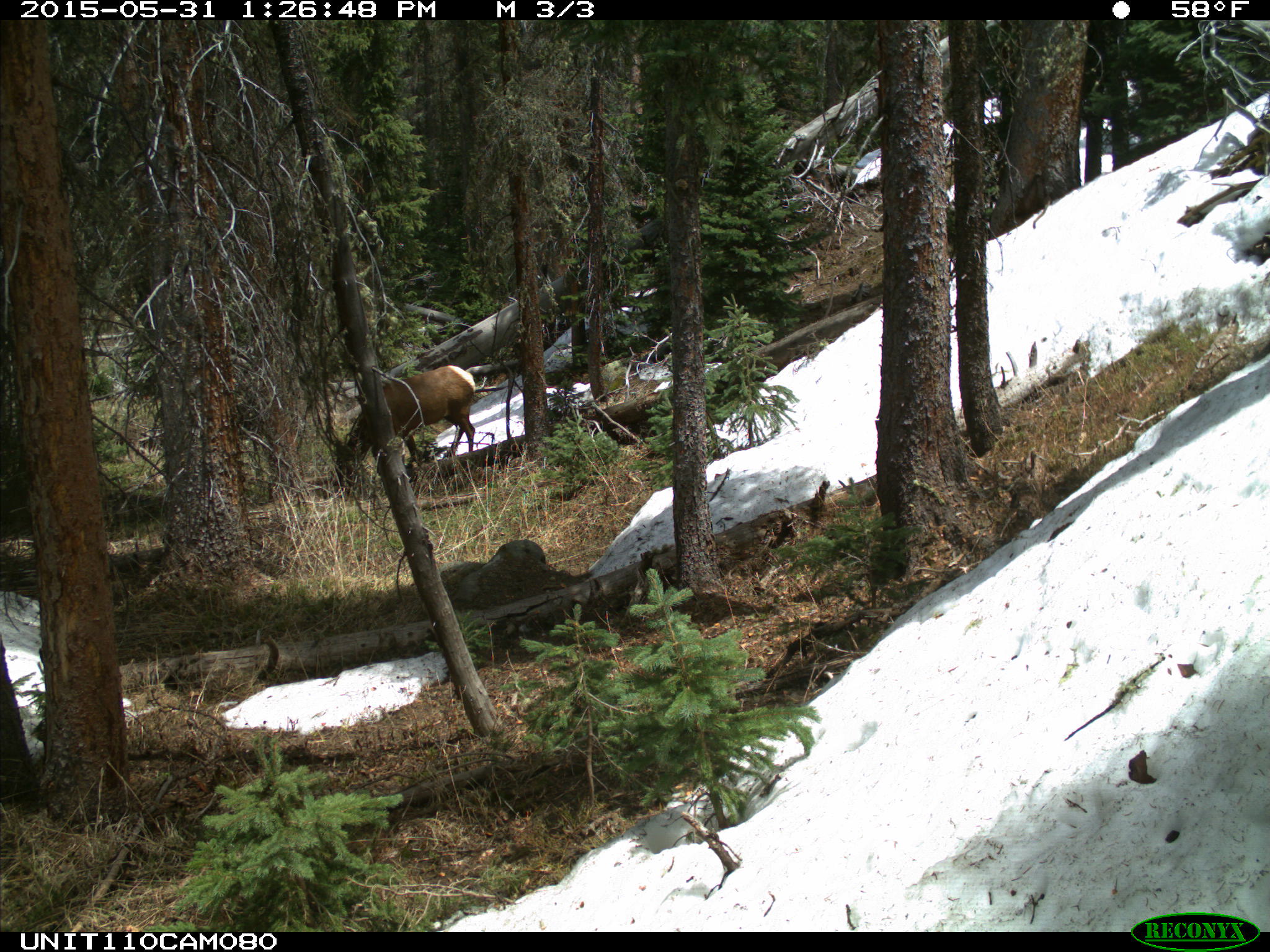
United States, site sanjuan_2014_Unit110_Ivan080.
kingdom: Animalia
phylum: Chordata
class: Mammalia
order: Artiodactyla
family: Cervidae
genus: Cervus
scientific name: Cervus elaphus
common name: red deer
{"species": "Cervus elaphus (red deer)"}